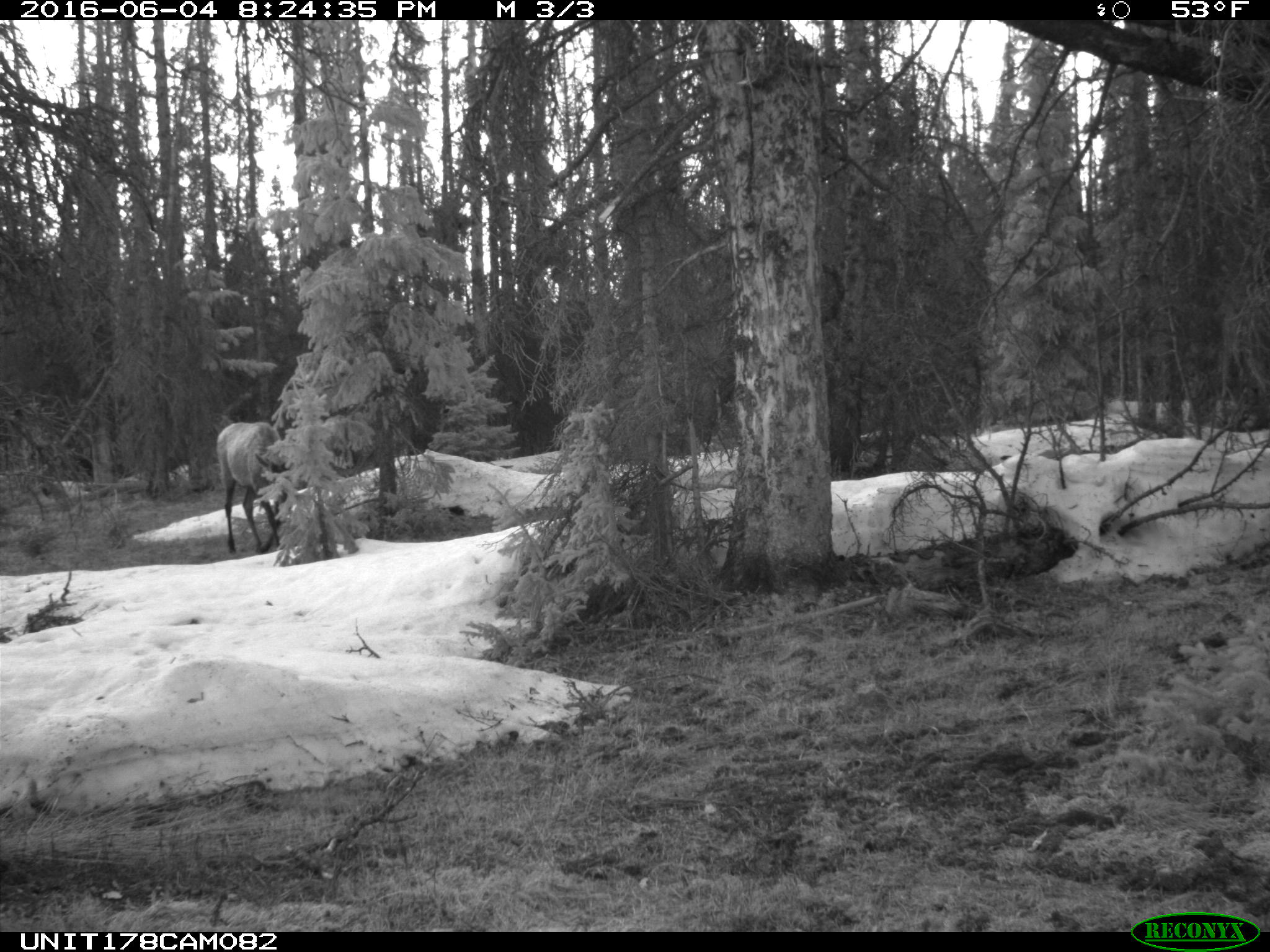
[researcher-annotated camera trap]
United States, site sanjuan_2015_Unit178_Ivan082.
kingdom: Animalia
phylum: Chordata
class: Mammalia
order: Artiodactyla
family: Cervidae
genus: Cervus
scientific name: Cervus elaphus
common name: red deer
Cervus elaphus (red deer).